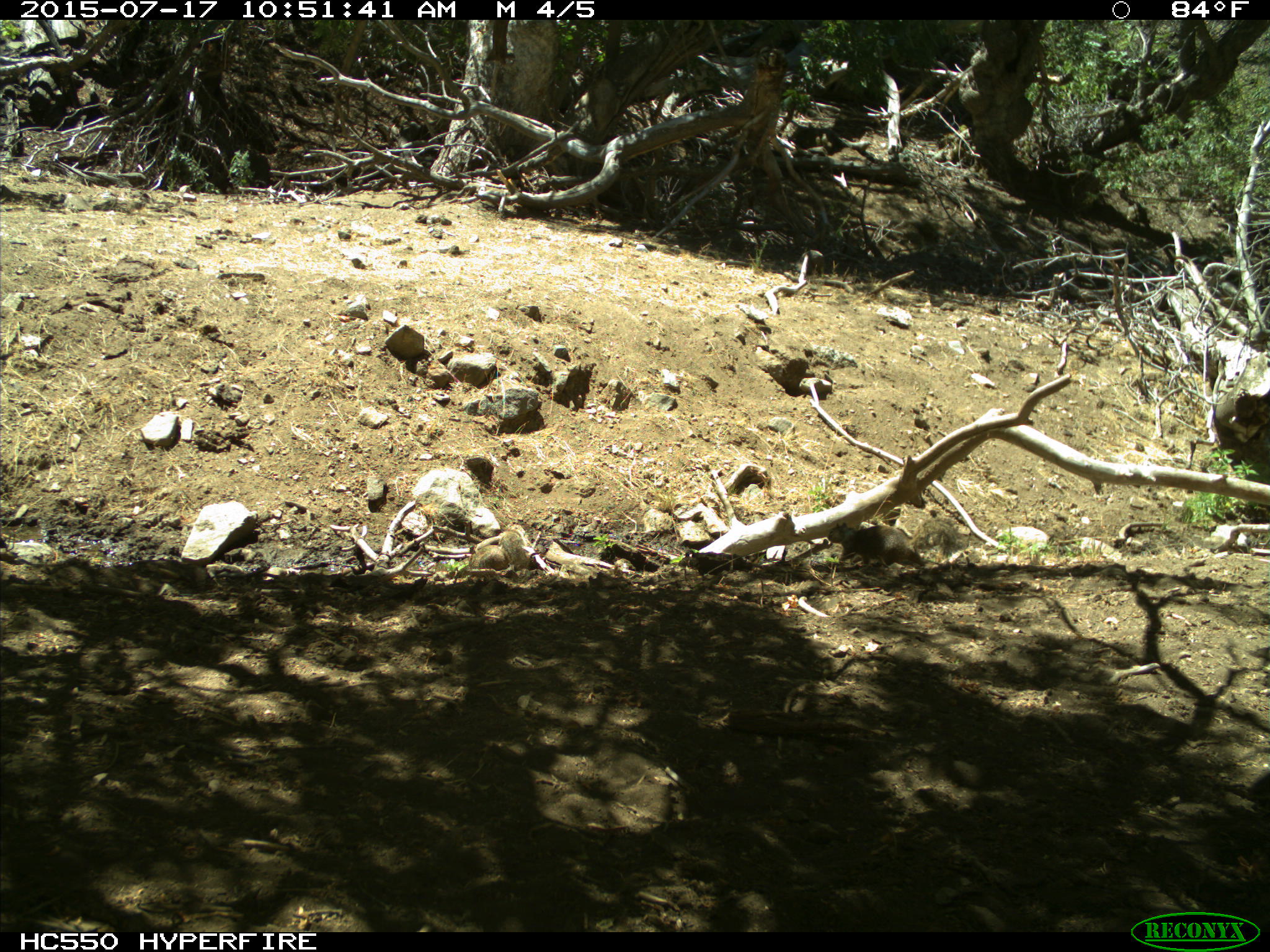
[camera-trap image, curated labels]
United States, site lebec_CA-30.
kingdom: Animalia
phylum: Chordata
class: Mammalia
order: Rodentia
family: Sciuridae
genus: Otospermophilus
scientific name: Otospermophilus beecheyi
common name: california ground squirrel